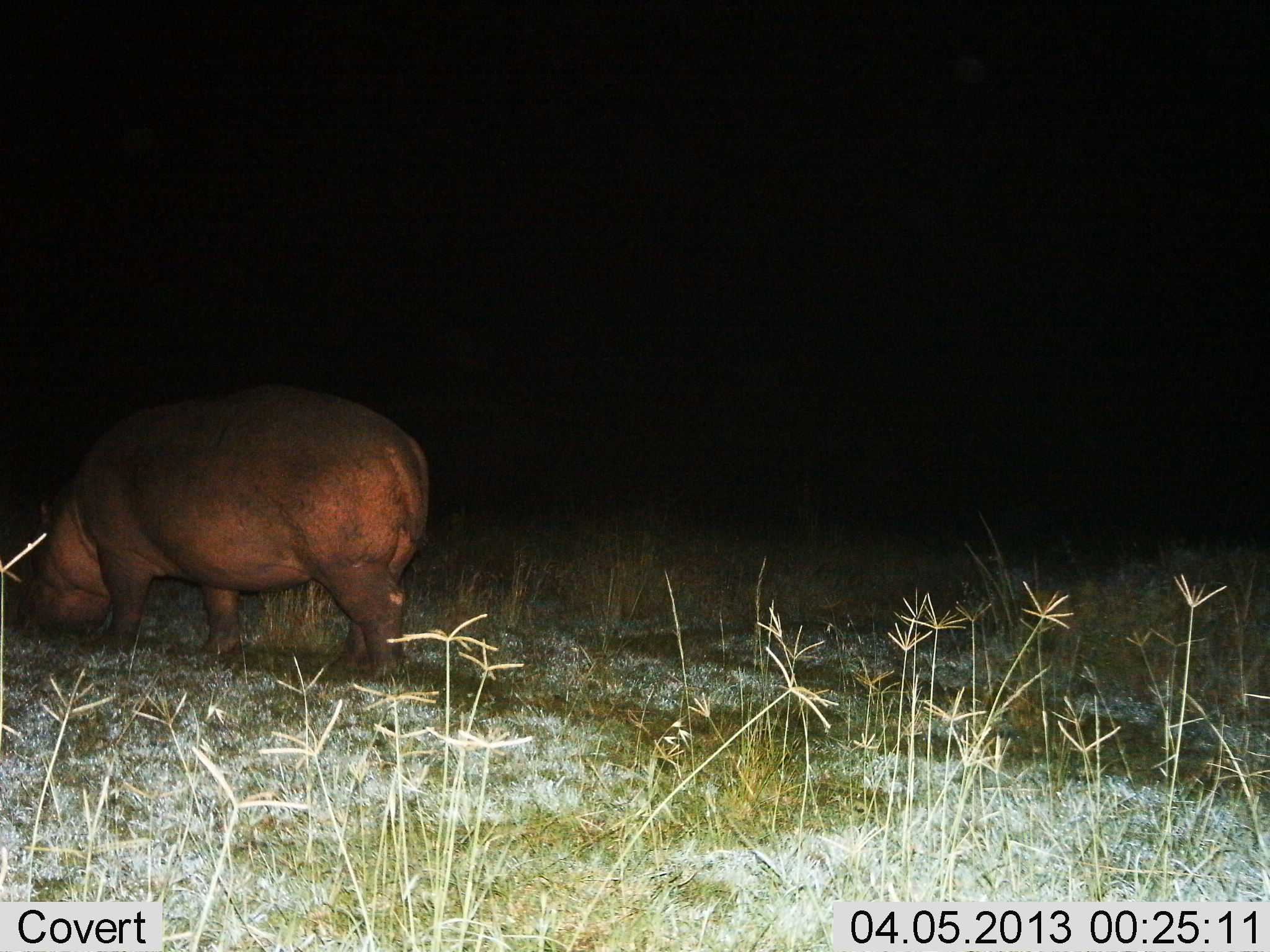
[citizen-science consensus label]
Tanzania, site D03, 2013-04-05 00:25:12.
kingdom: Animalia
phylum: Chordata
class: Mammalia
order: Artiodactyla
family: Hippopotamidae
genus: Hippopotamus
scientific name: Hippopotamus amphibius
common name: hippopotamus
Hippopotamus (Hippopotamus amphibius), count 1. Behavior (volunteer vote fractions): standing 26%, resting 0%, moving 32%, interacting 0%. Young present (vote fraction): 0%. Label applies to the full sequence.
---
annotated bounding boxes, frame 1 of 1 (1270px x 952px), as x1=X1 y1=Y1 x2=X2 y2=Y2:
animal: x1=17 y1=382 x2=431 y2=684